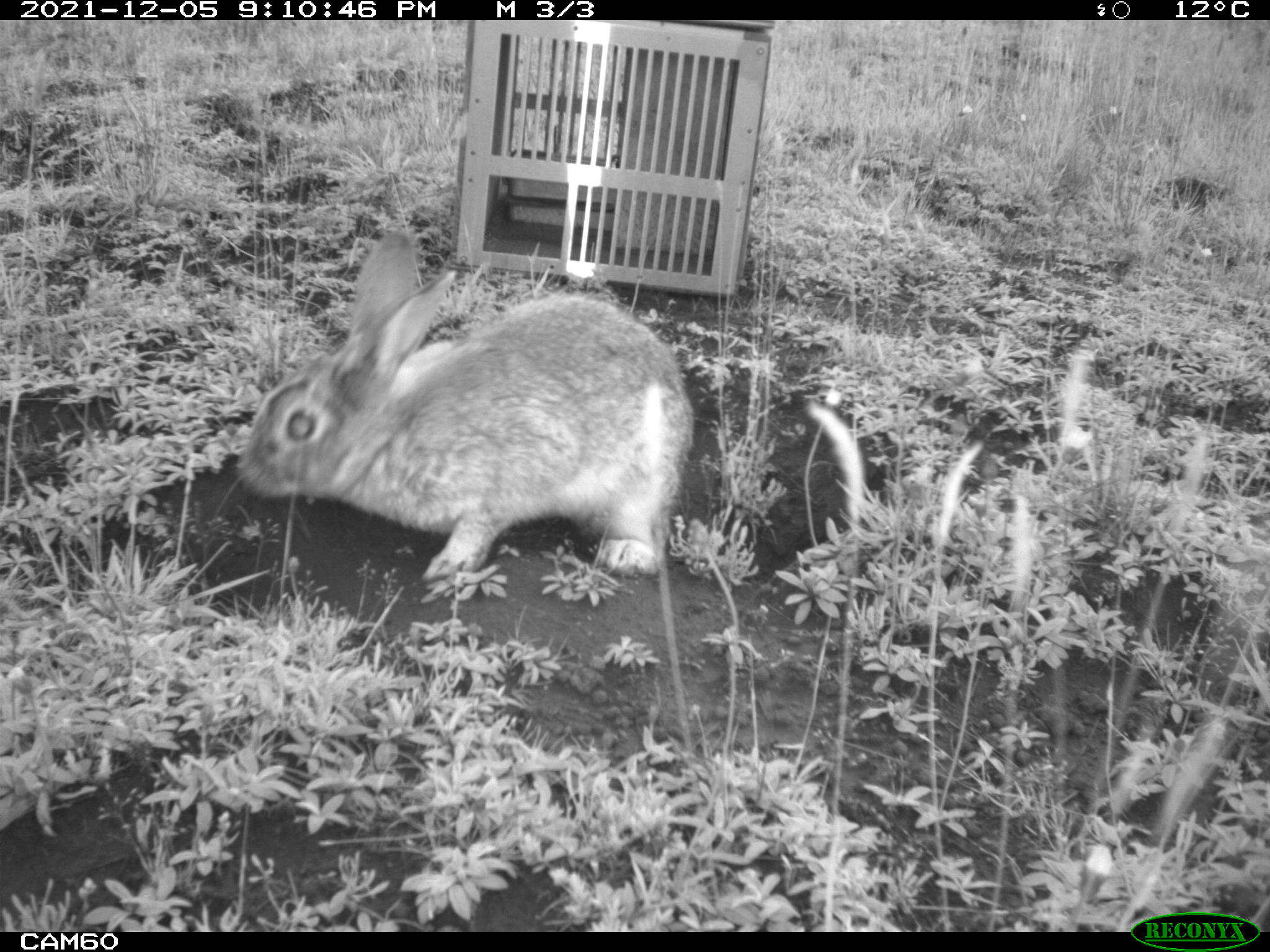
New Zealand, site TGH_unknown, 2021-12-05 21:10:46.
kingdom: Animalia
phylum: Chordata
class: Mammalia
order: Lagomorpha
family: Leporidae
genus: Oryctolagus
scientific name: Oryctolagus cuniculus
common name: european rabbit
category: rabbit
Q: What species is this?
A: Rabbit (european rabbit) (Oryctolagus cuniculus).